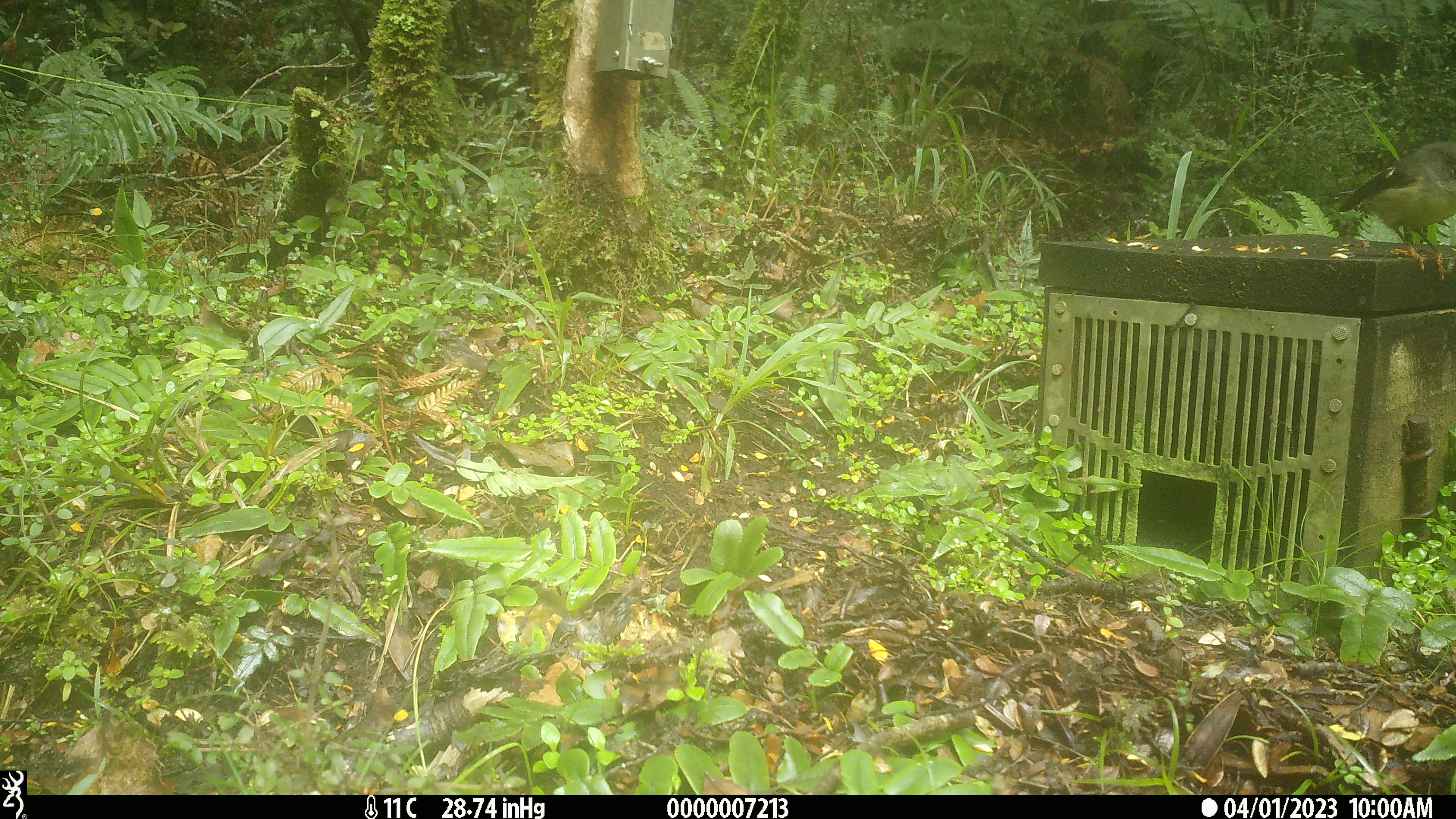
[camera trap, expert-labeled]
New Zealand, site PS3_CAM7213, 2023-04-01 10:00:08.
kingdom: Animalia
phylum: Chordata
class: Aves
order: Passeriformes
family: Petroicidae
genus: Petroica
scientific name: Petroica macrocephala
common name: tomtit